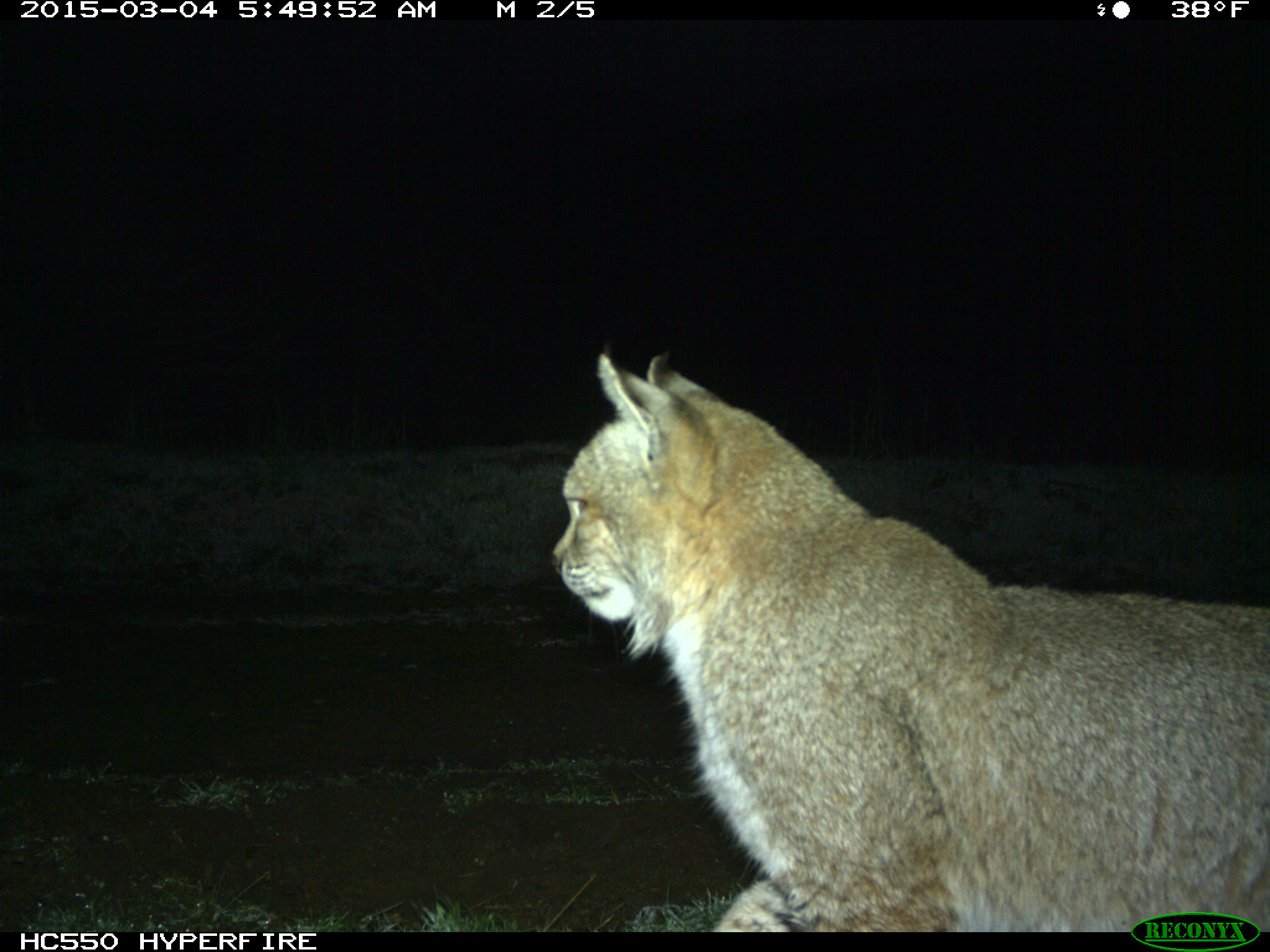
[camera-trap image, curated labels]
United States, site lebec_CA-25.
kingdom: Animalia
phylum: Chordata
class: Mammalia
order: Carnivora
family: Felidae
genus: Lynx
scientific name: Lynx rufus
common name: bobcat